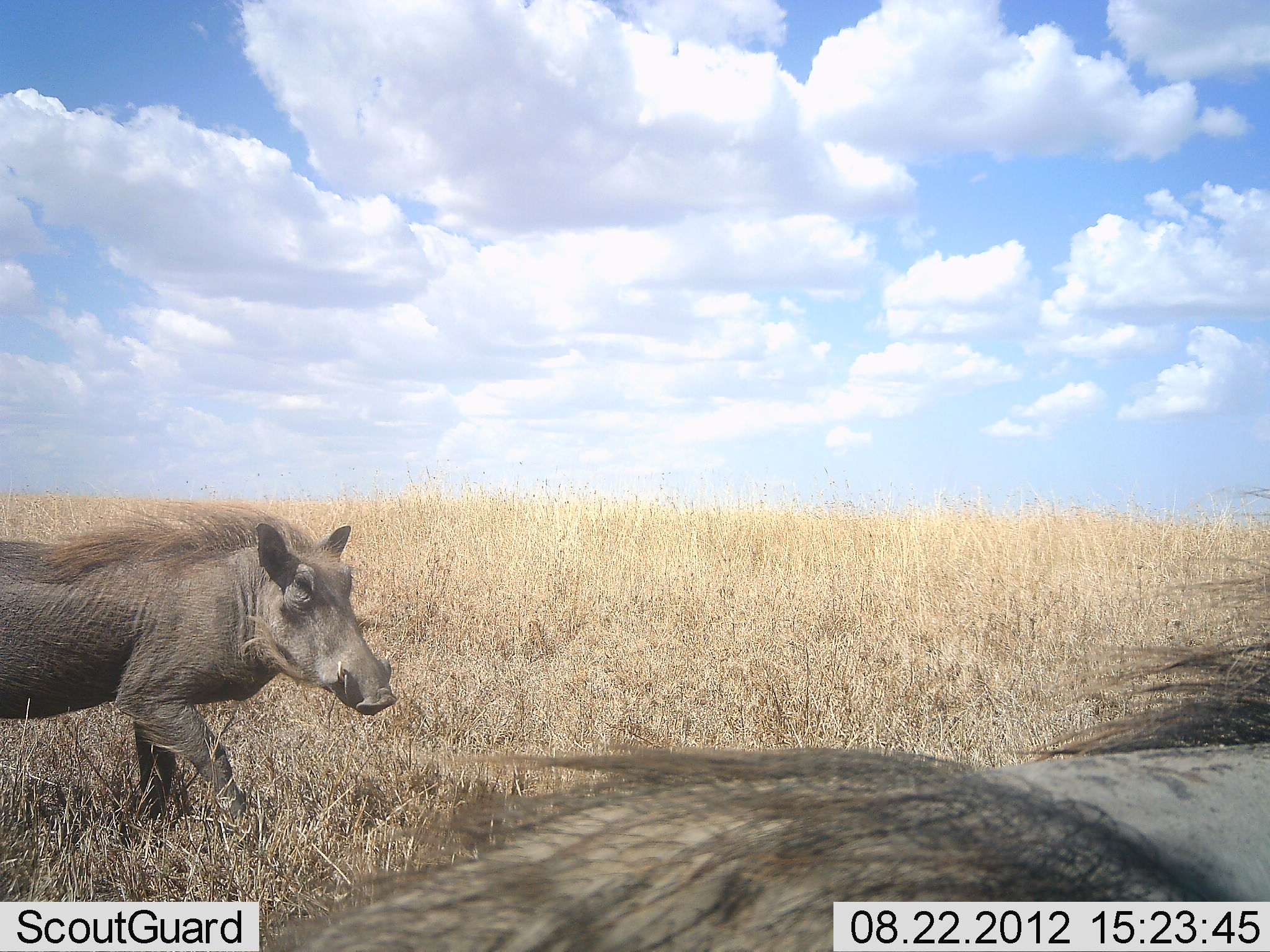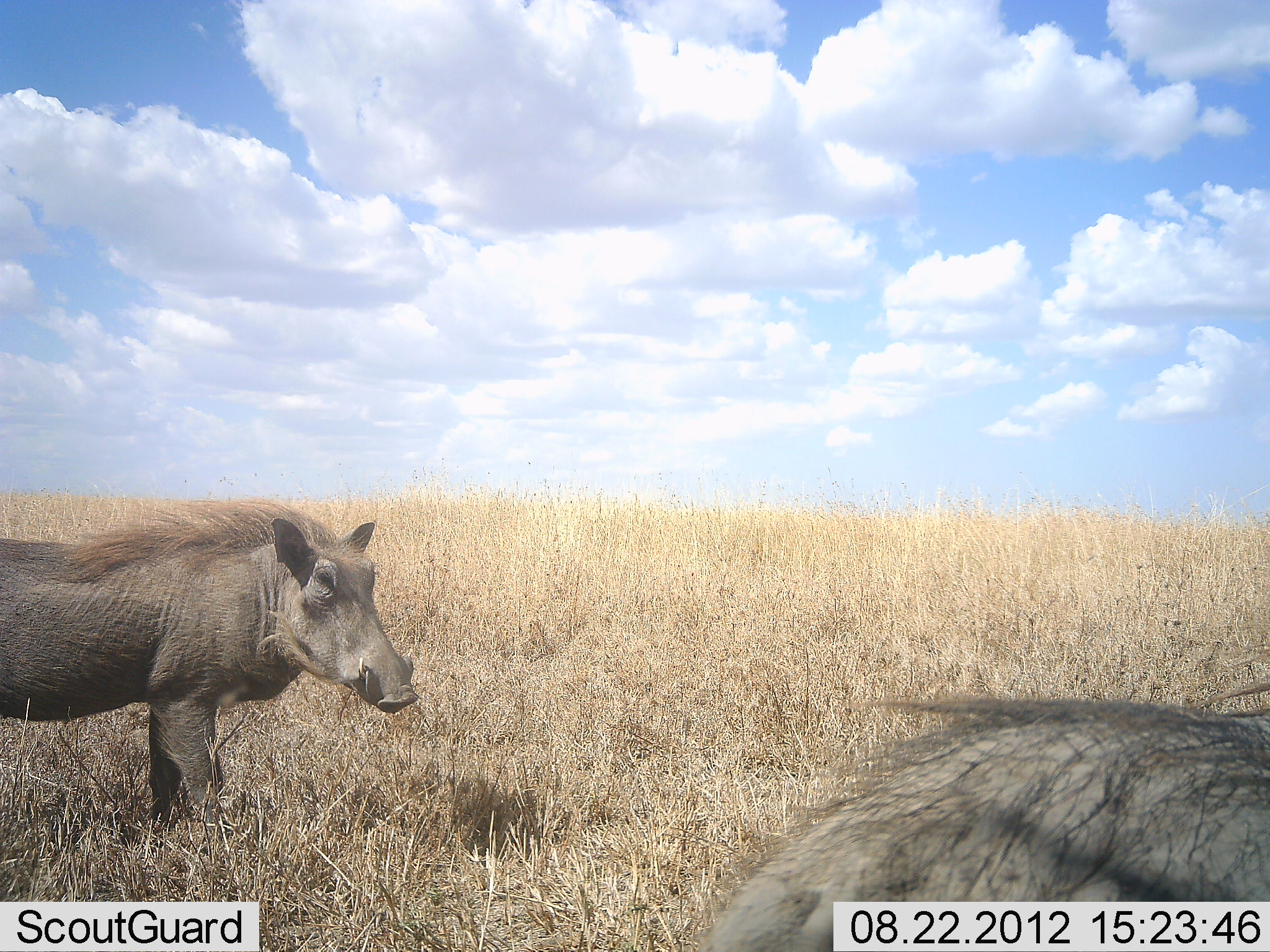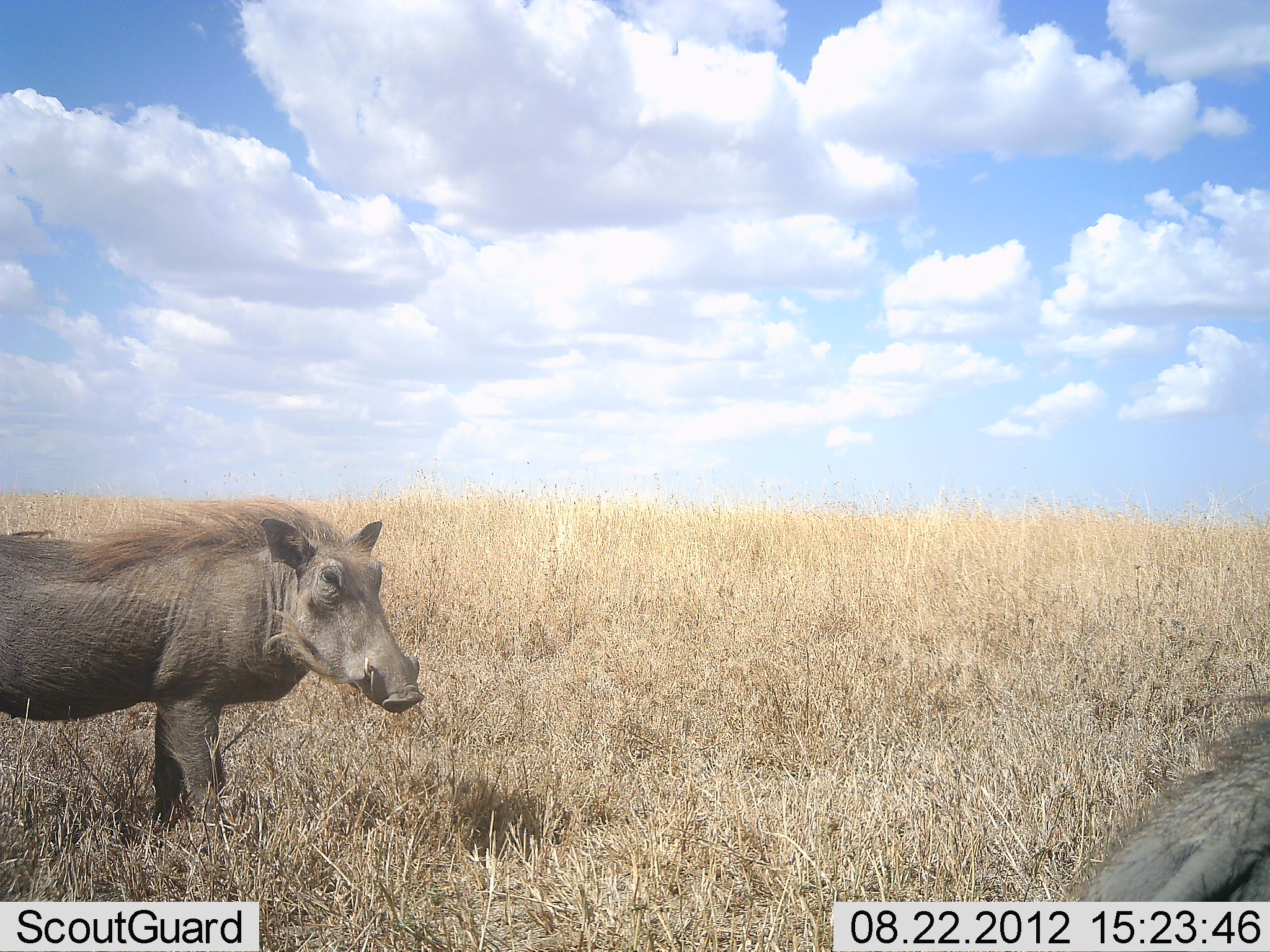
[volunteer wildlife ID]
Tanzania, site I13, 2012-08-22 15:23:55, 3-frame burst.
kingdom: Animalia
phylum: Chordata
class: Mammalia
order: Artiodactyla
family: Suidae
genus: Phacochoerus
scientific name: Phacochoerus africanus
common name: warthog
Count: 2.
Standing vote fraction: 50%.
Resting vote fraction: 0%.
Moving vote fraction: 70%.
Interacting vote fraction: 0%.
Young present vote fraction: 0%.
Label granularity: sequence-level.